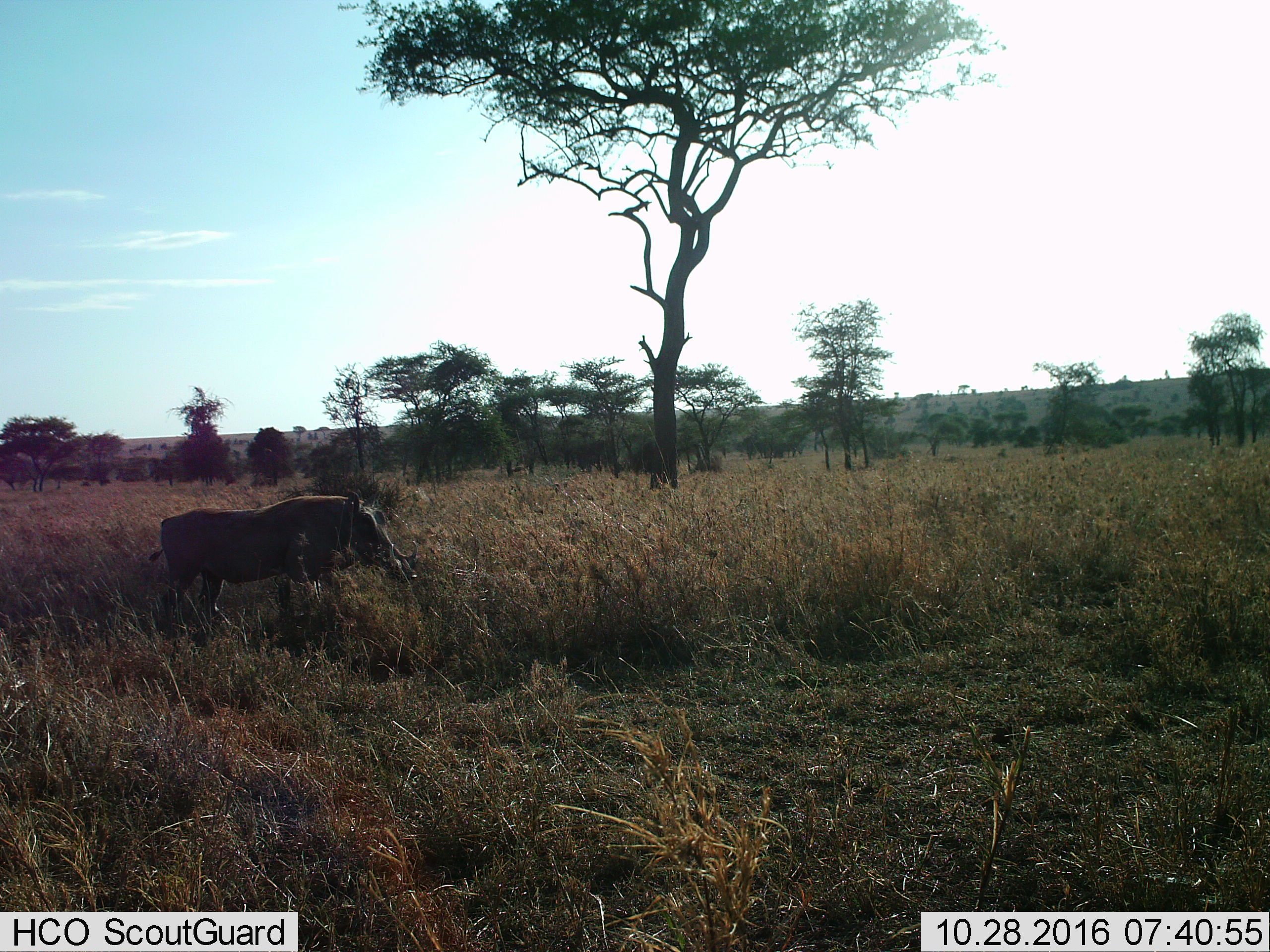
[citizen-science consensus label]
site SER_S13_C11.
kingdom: Animalia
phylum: Chordata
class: Mammalia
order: Artiodactyla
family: Suidae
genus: Phacochoerus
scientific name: Phacochoerus africanus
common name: warthog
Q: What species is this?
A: Warthog (Phacochoerus africanus).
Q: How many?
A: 1.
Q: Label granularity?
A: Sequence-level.